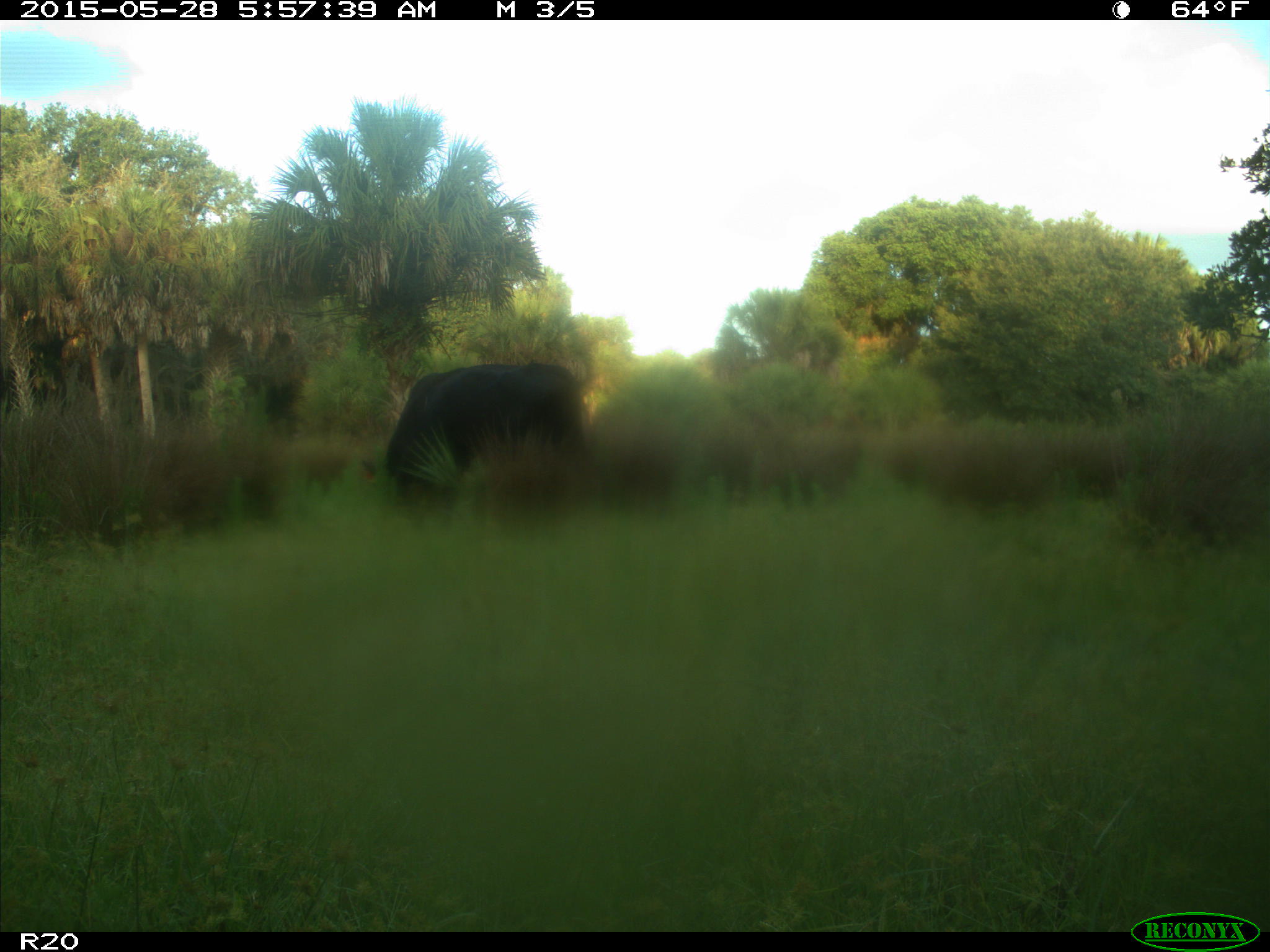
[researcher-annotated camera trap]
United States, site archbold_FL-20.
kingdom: Animalia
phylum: Chordata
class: Mammalia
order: Artiodactyla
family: Bovidae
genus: Bos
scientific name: Bos taurus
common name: domestic cow